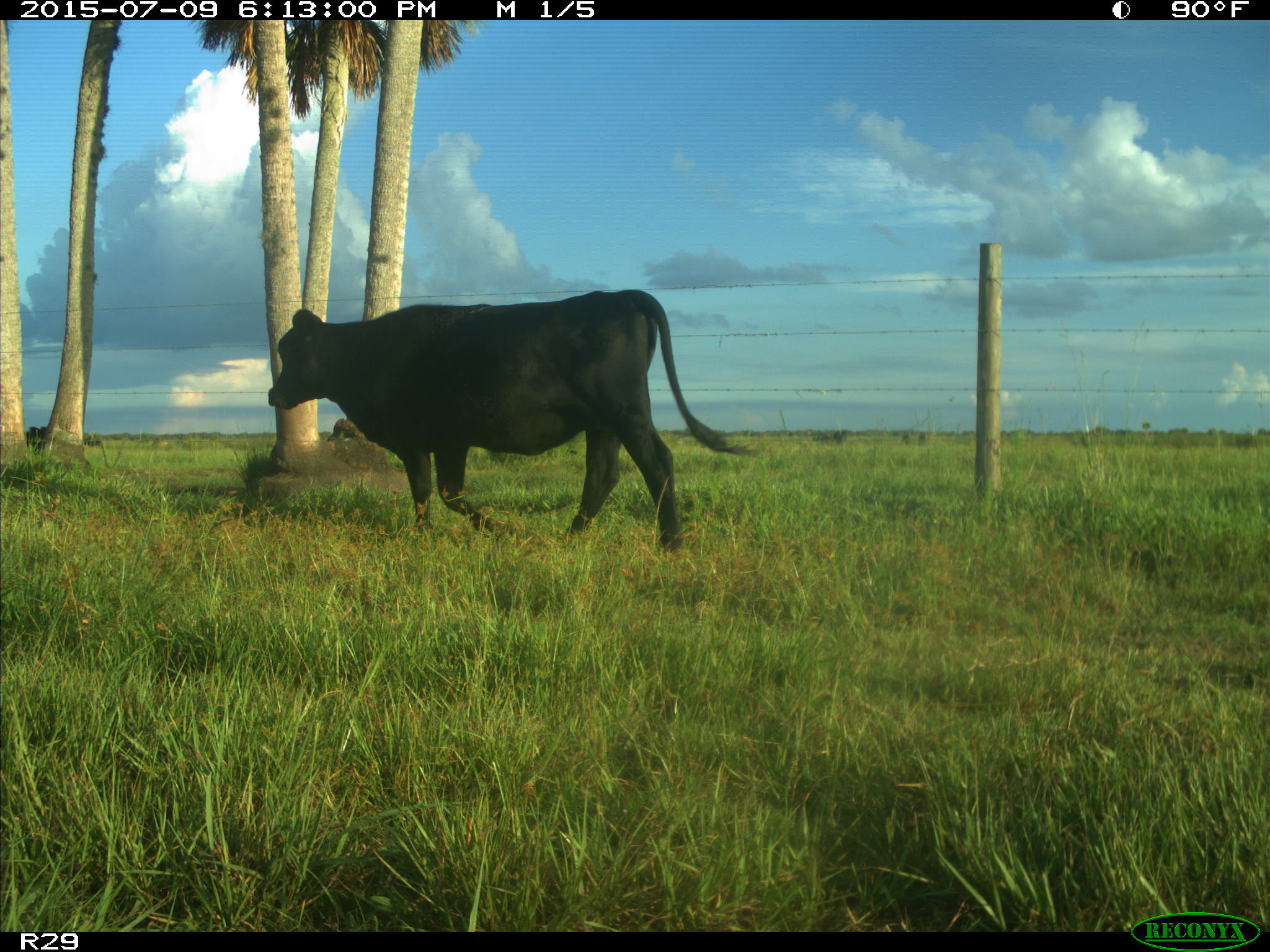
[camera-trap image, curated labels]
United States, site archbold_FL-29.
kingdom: Animalia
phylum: Chordata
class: Mammalia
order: Artiodactyla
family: Bovidae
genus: Bos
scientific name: Bos taurus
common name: domestic cow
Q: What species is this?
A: Bos taurus (domestic cow).